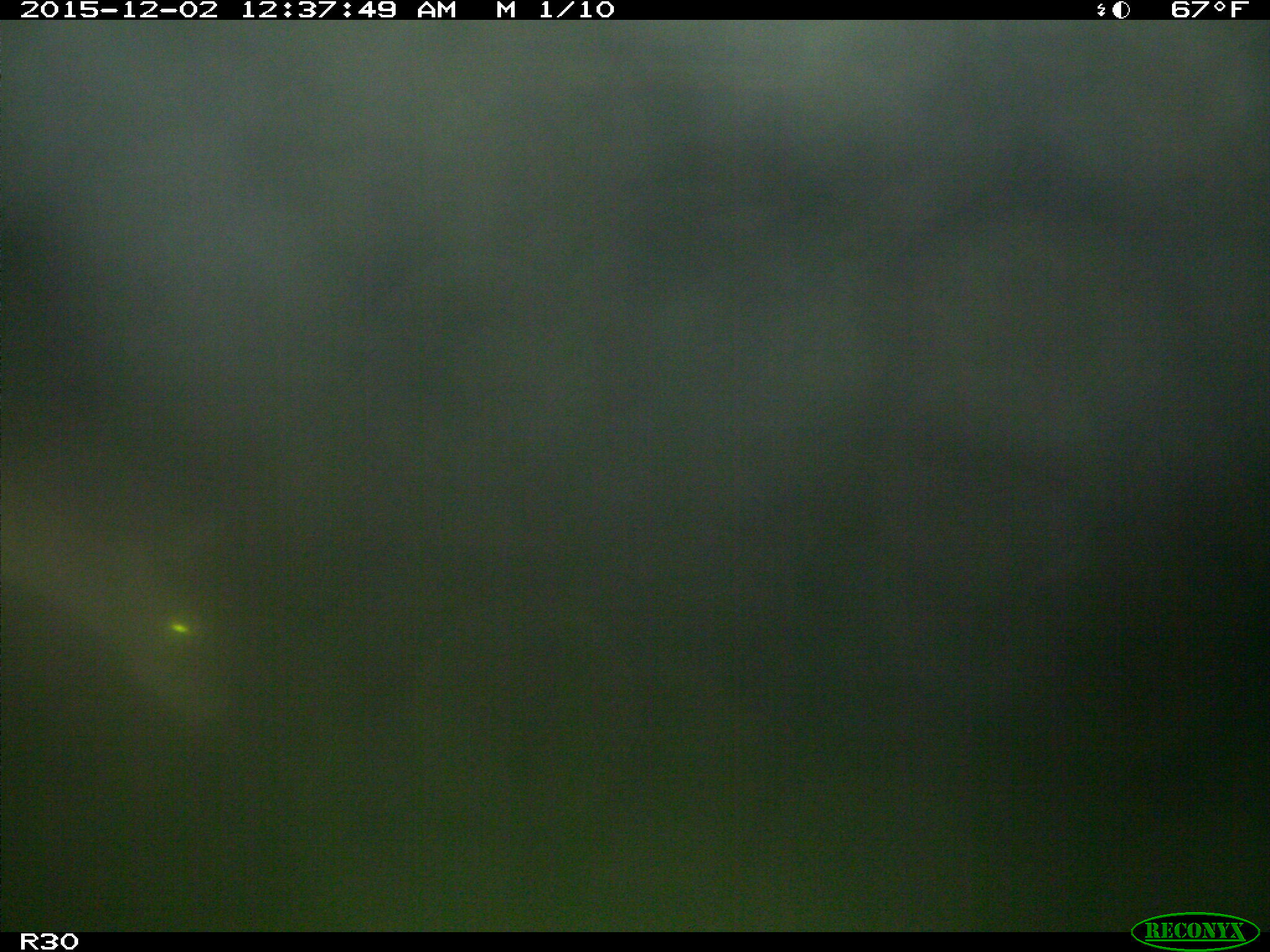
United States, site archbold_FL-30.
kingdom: Animalia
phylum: Chordata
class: Mammalia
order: Artiodactyla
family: Cervidae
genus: Odocoileus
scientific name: Odocoileus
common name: deer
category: unidentified deer